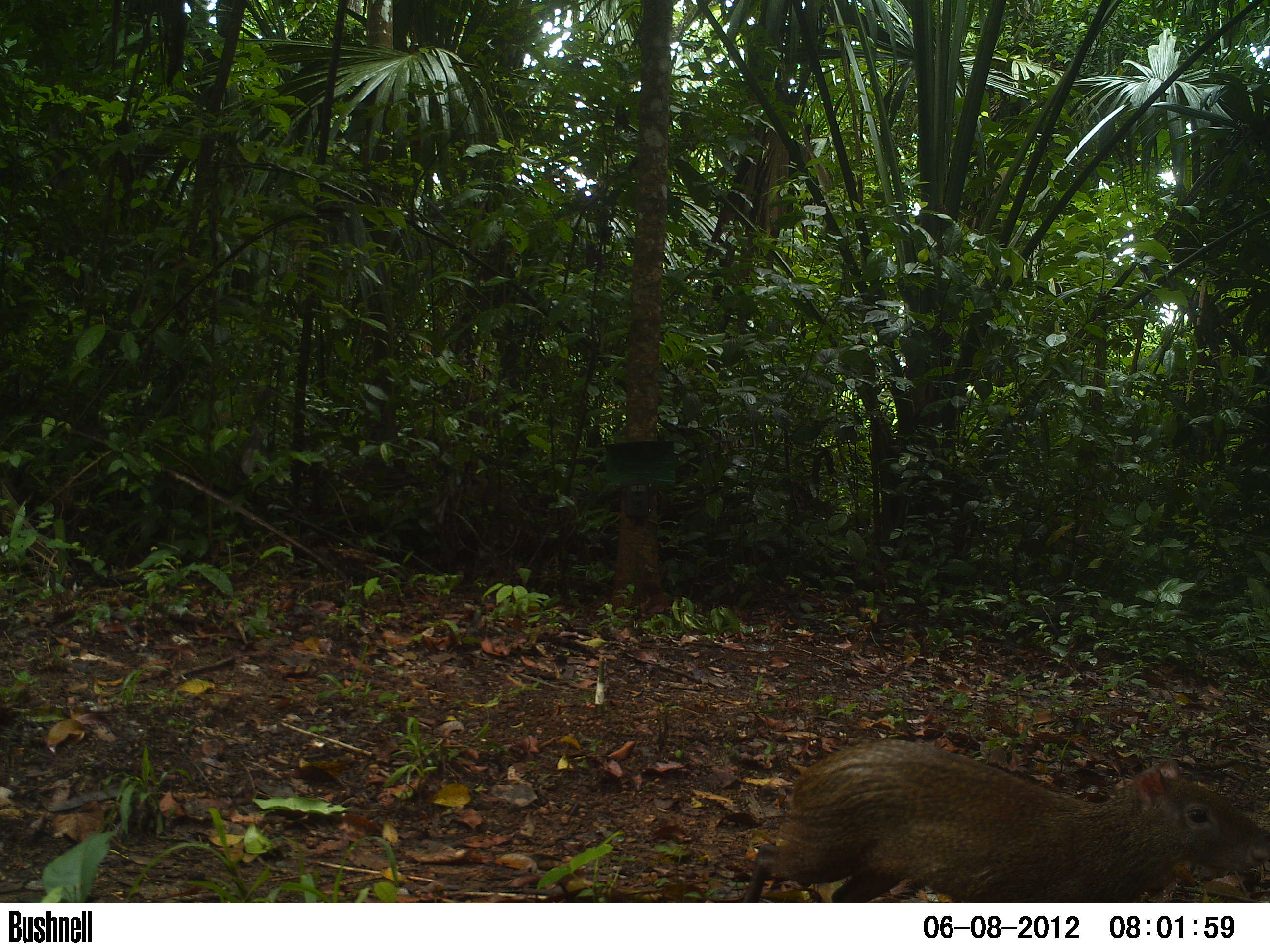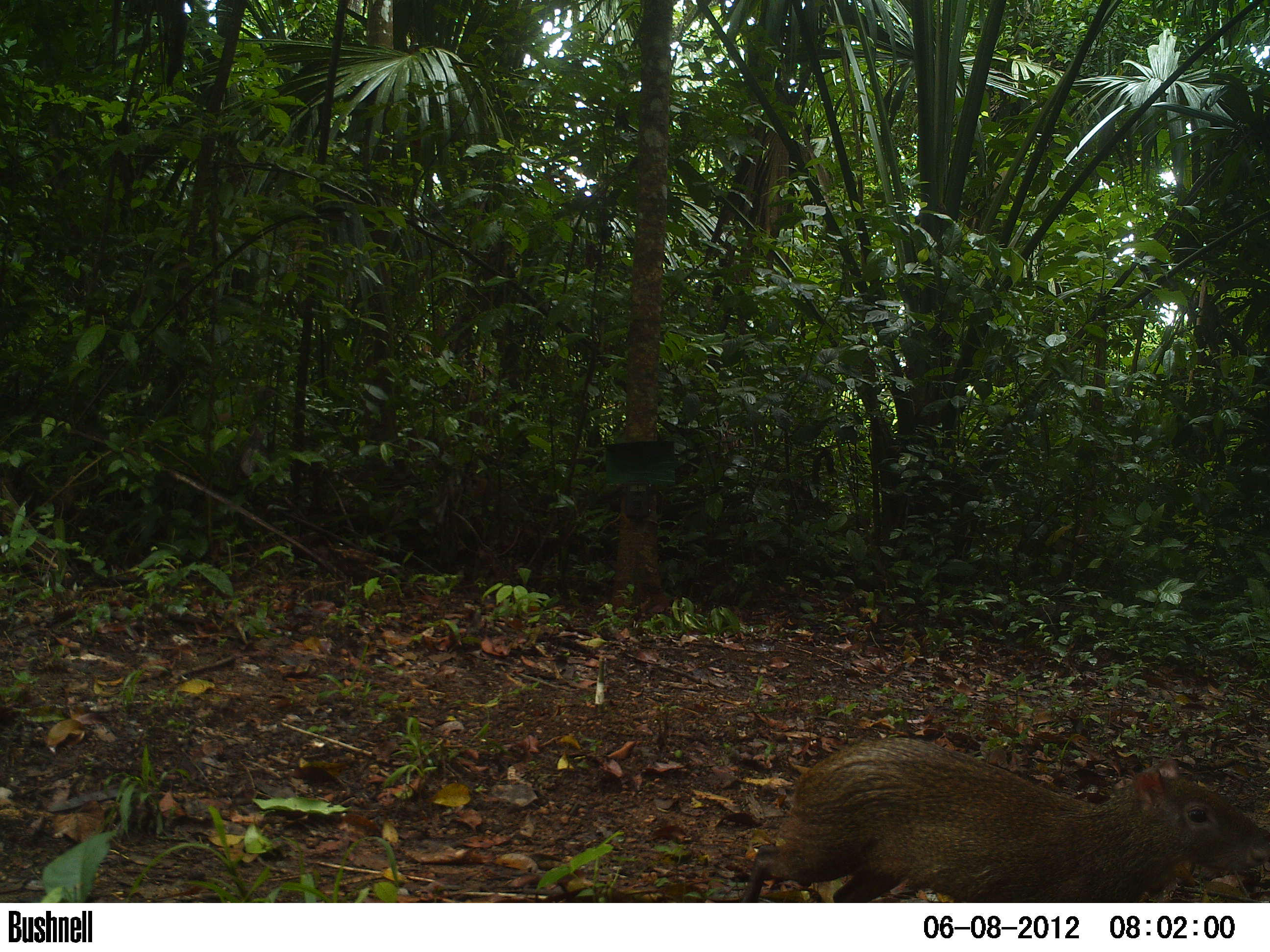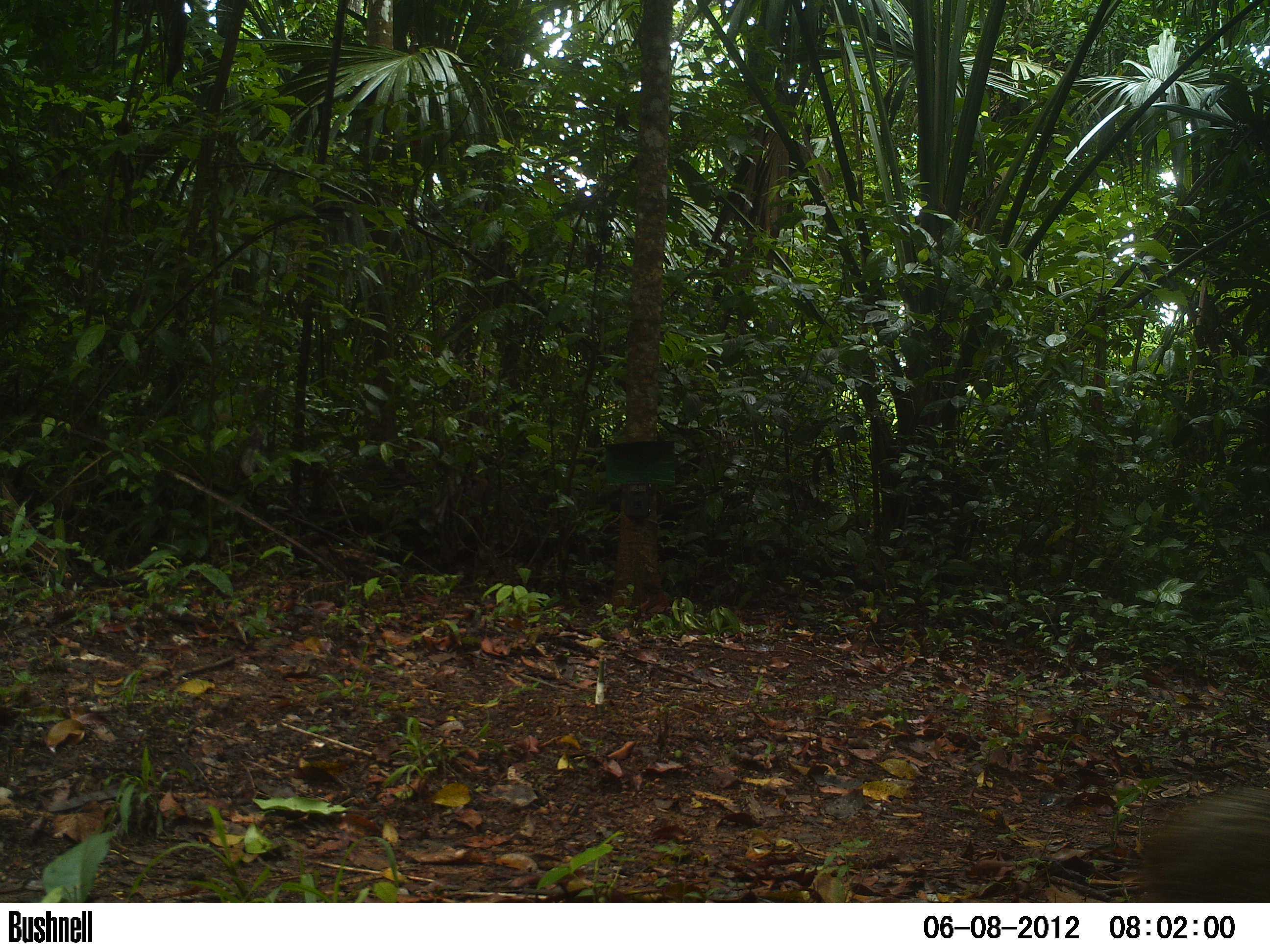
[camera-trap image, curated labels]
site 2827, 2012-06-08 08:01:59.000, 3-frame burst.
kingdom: Animalia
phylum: Chordata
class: Mammalia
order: Rodentia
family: Dasyproctidae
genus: Dasyprocta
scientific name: Dasyprocta punctata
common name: central american agouti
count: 1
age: adult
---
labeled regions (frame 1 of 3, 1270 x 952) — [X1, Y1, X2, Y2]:
dasyprocta punctata: [743, 737, 1270, 901]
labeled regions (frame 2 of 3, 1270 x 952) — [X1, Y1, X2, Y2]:
dasyprocta punctata: [740, 735, 1270, 902]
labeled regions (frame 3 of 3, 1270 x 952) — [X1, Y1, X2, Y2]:
dasyprocta punctata: [1129, 784, 1270, 902]